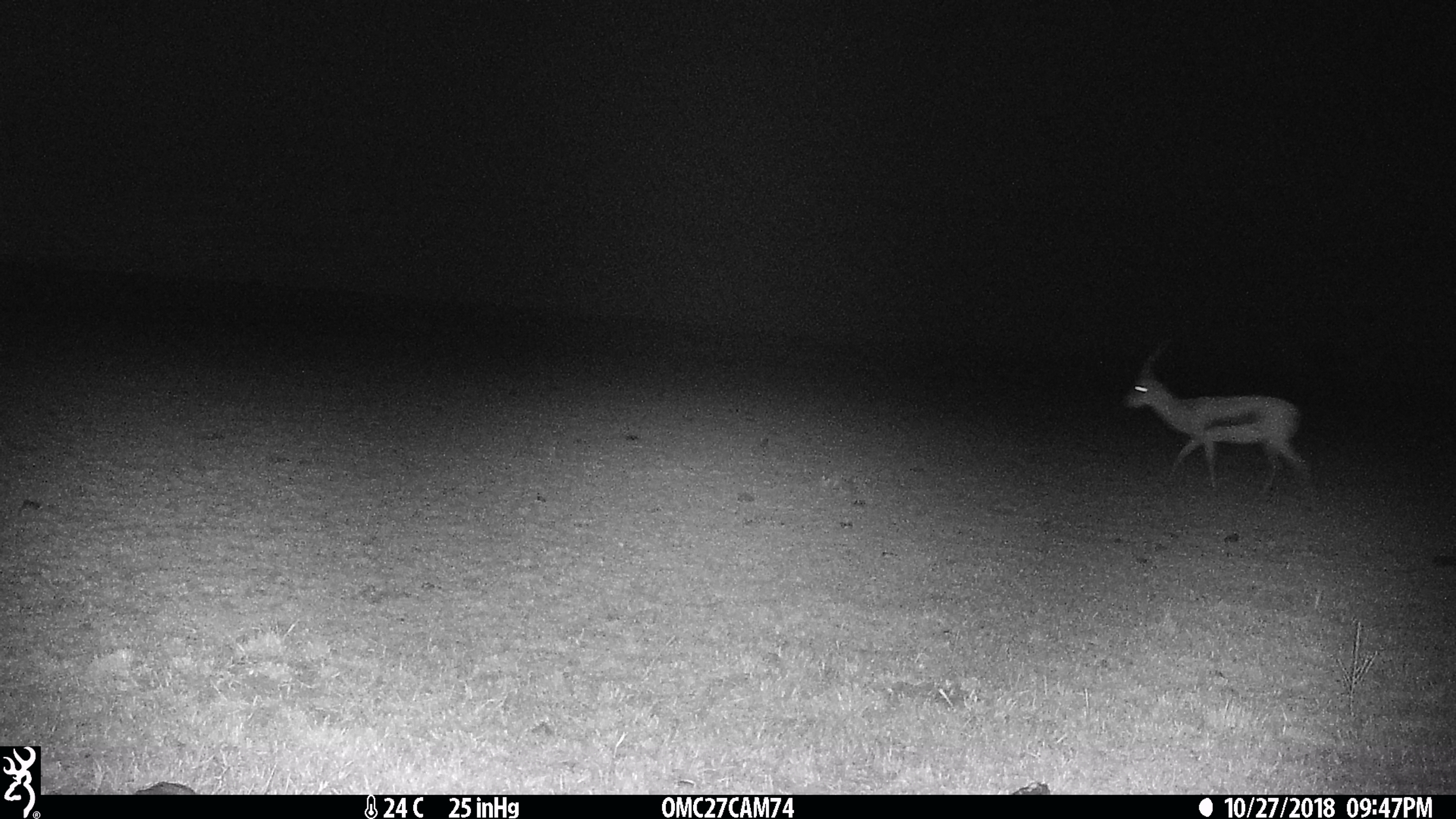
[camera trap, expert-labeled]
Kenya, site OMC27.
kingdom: Animalia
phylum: Chordata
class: Mammalia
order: Artiodactyla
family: Bovidae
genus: Eudorcas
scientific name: Eudorcas thomsonii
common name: thomon's gazelle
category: gazelle thomsons